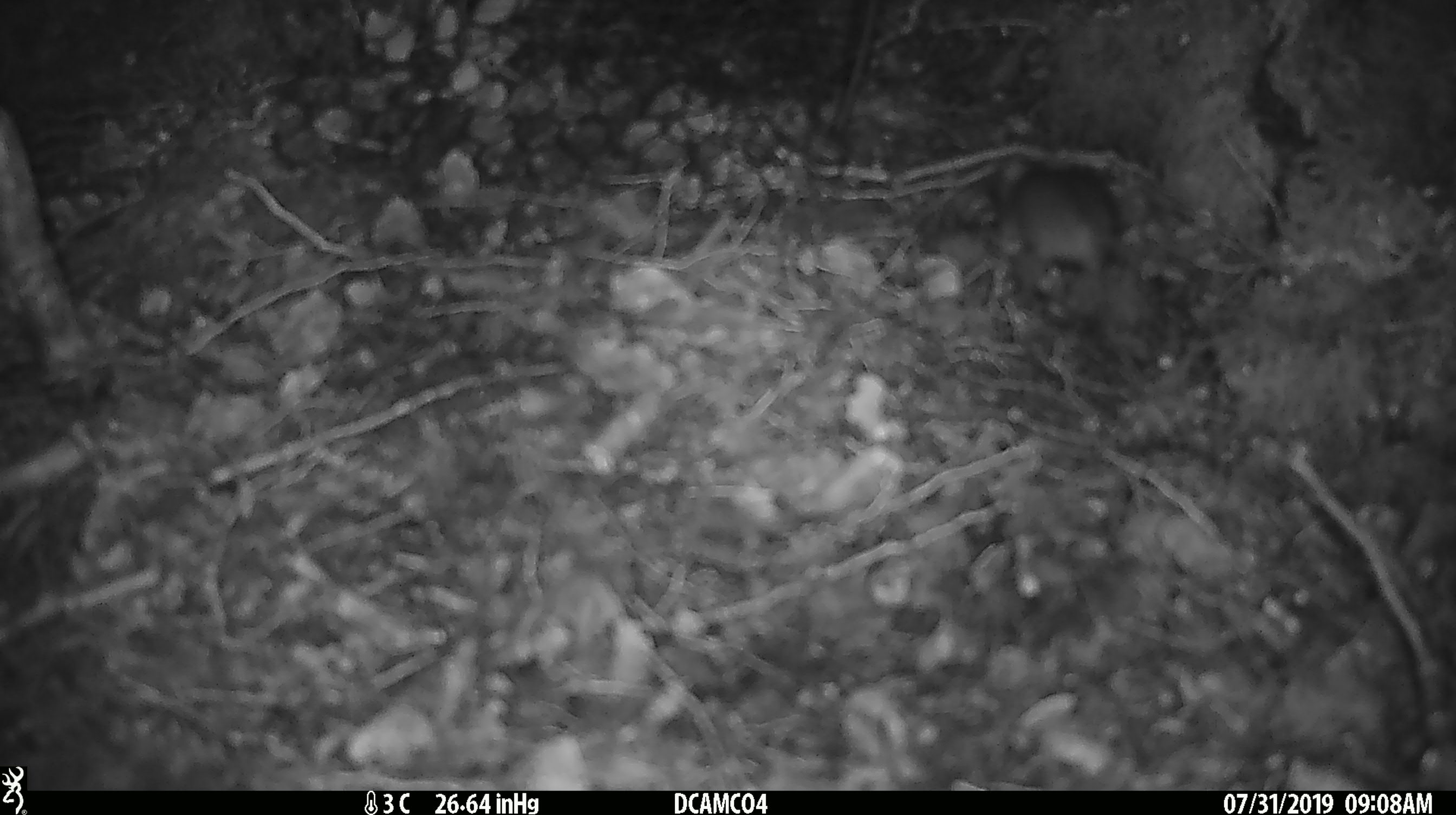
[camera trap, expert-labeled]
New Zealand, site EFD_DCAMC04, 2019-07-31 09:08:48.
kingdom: Animalia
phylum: Chordata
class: Mammalia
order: Rodentia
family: Muridae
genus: Mus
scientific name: Mus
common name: mouse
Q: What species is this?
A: Mouse (Mus).